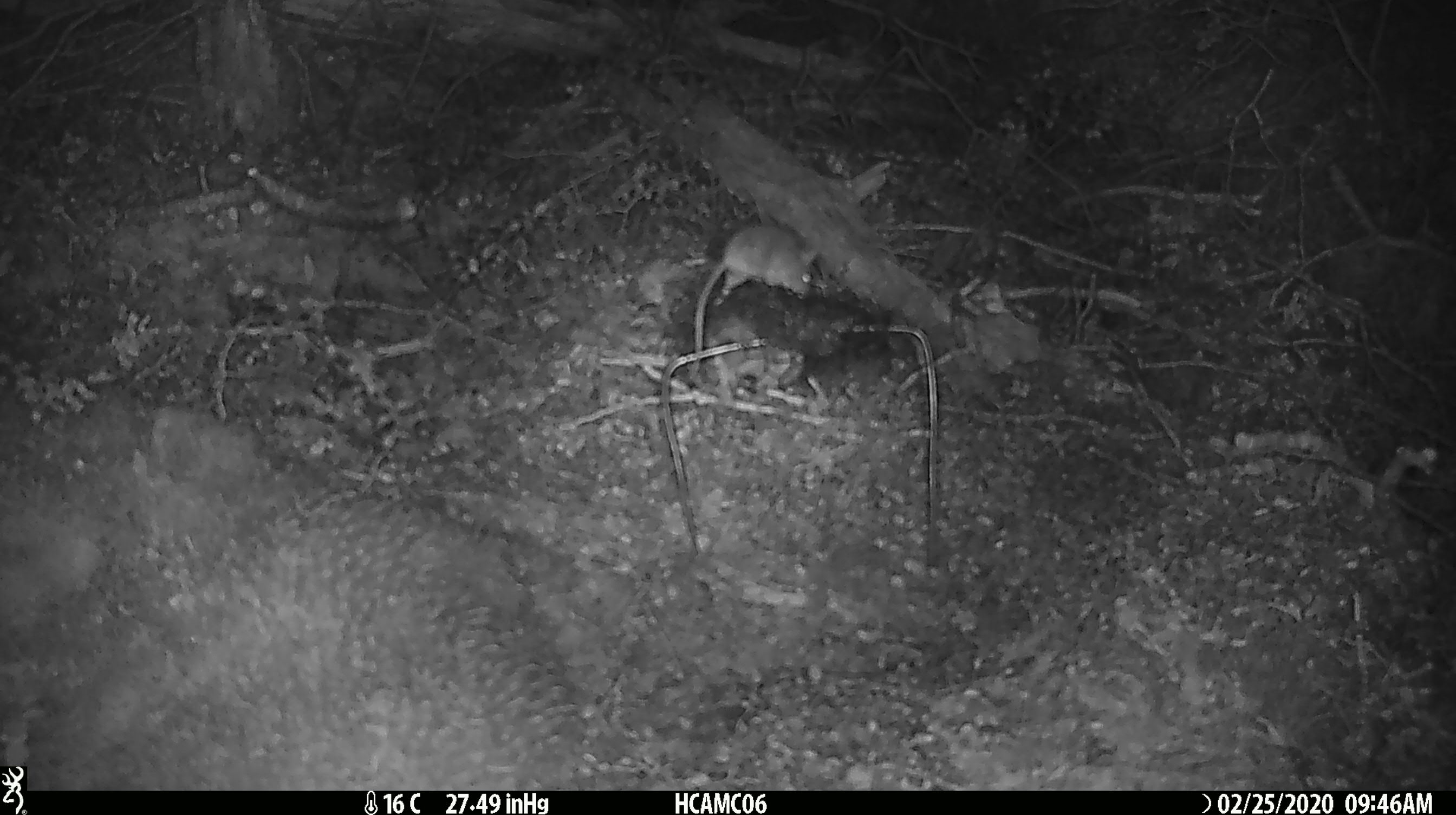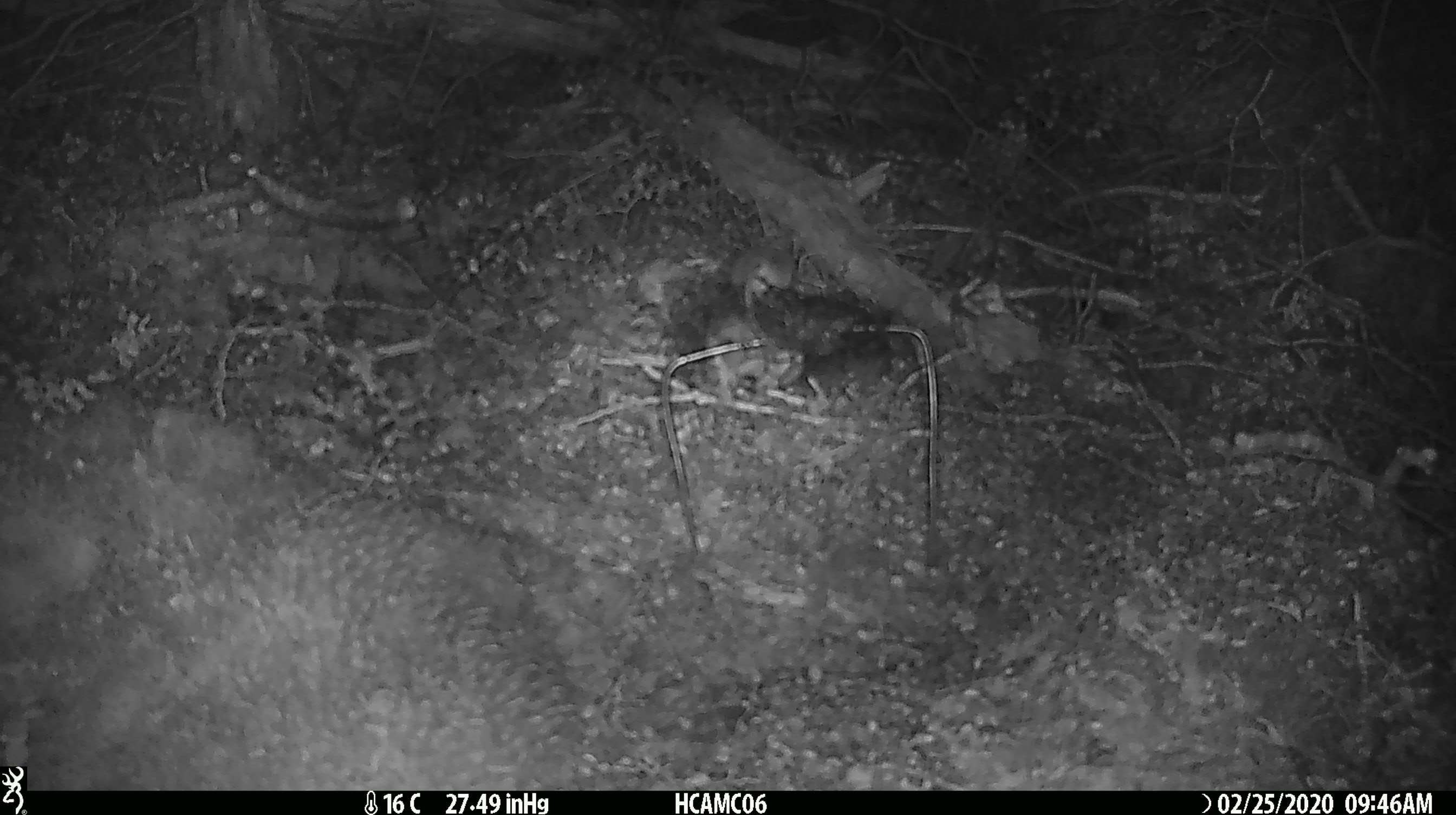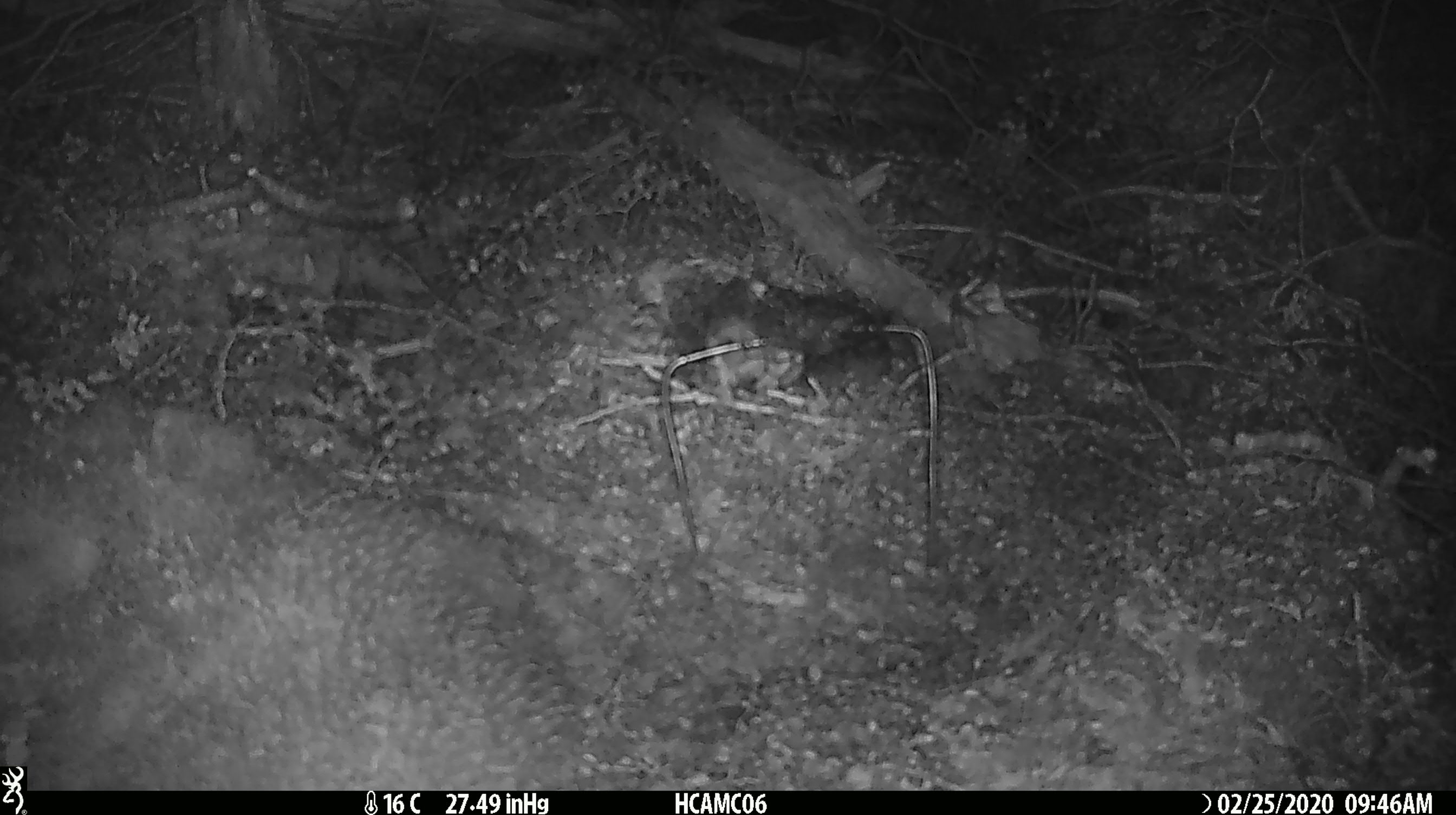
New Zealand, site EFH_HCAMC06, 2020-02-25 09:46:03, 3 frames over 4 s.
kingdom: Animalia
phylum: Chordata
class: Mammalia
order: Rodentia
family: Muridae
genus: Mus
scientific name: Mus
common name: mouse